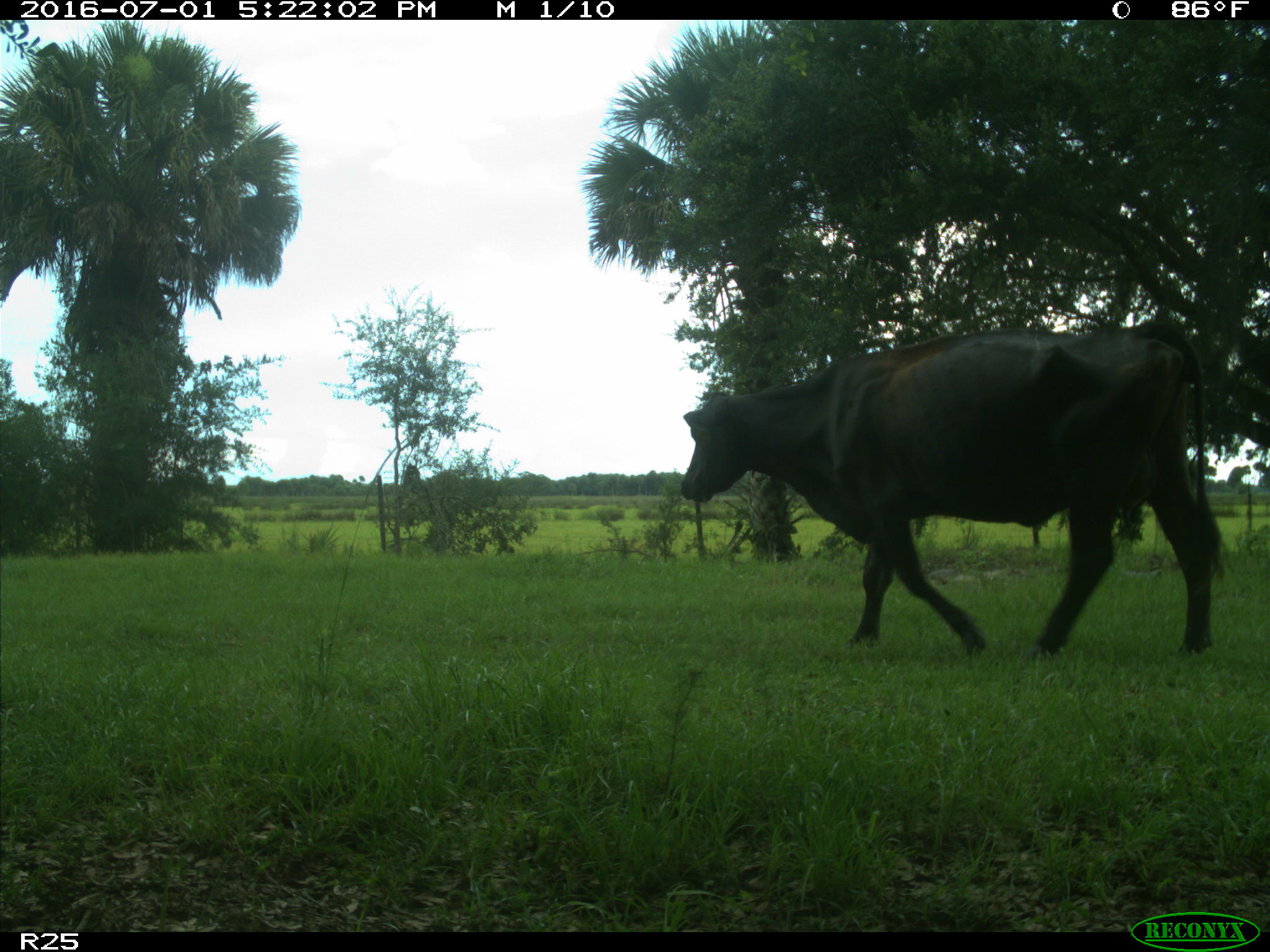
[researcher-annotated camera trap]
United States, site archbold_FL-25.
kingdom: Animalia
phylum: Chordata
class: Mammalia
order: Artiodactyla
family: Bovidae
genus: Bos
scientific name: Bos taurus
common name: domestic cow